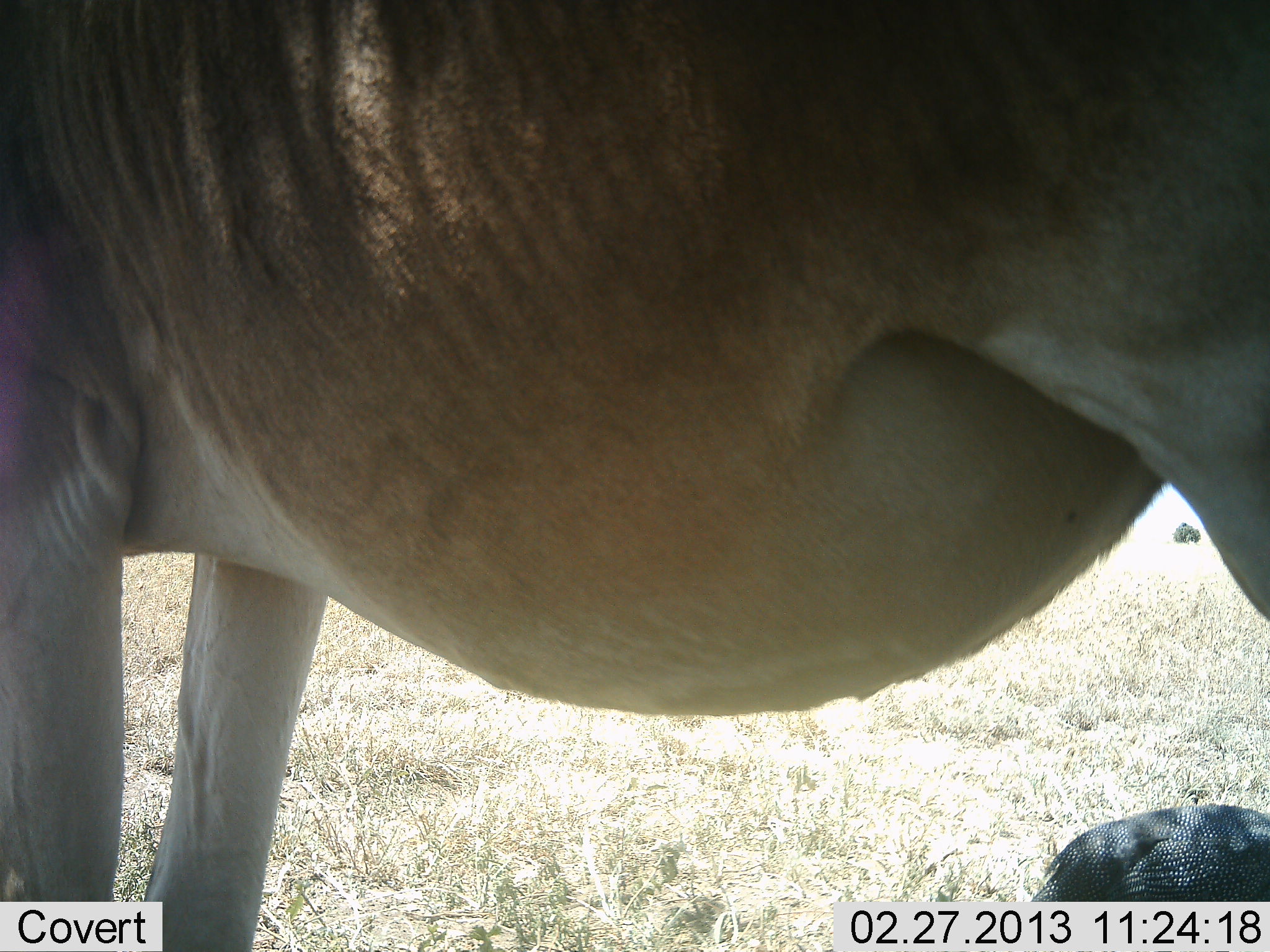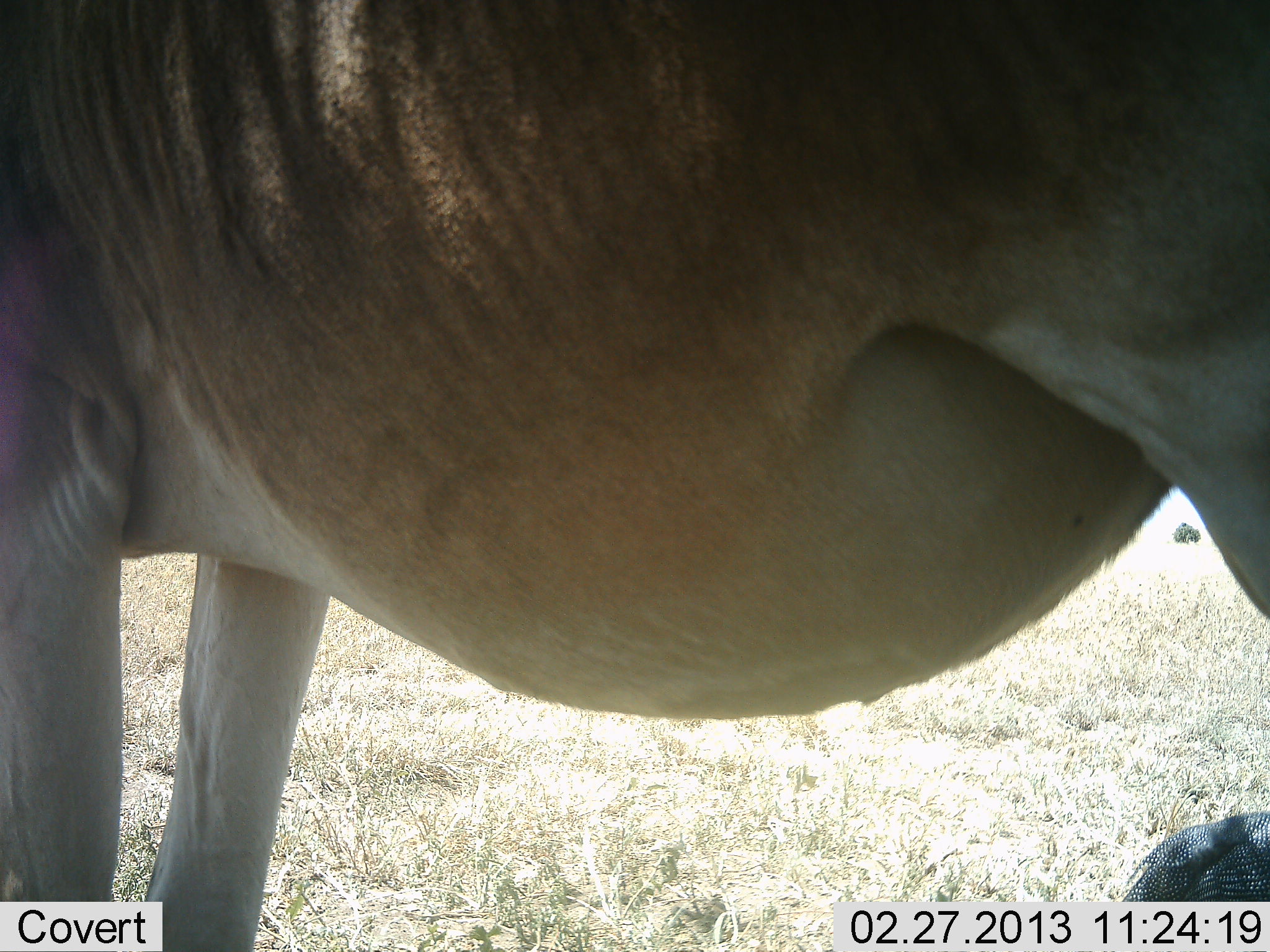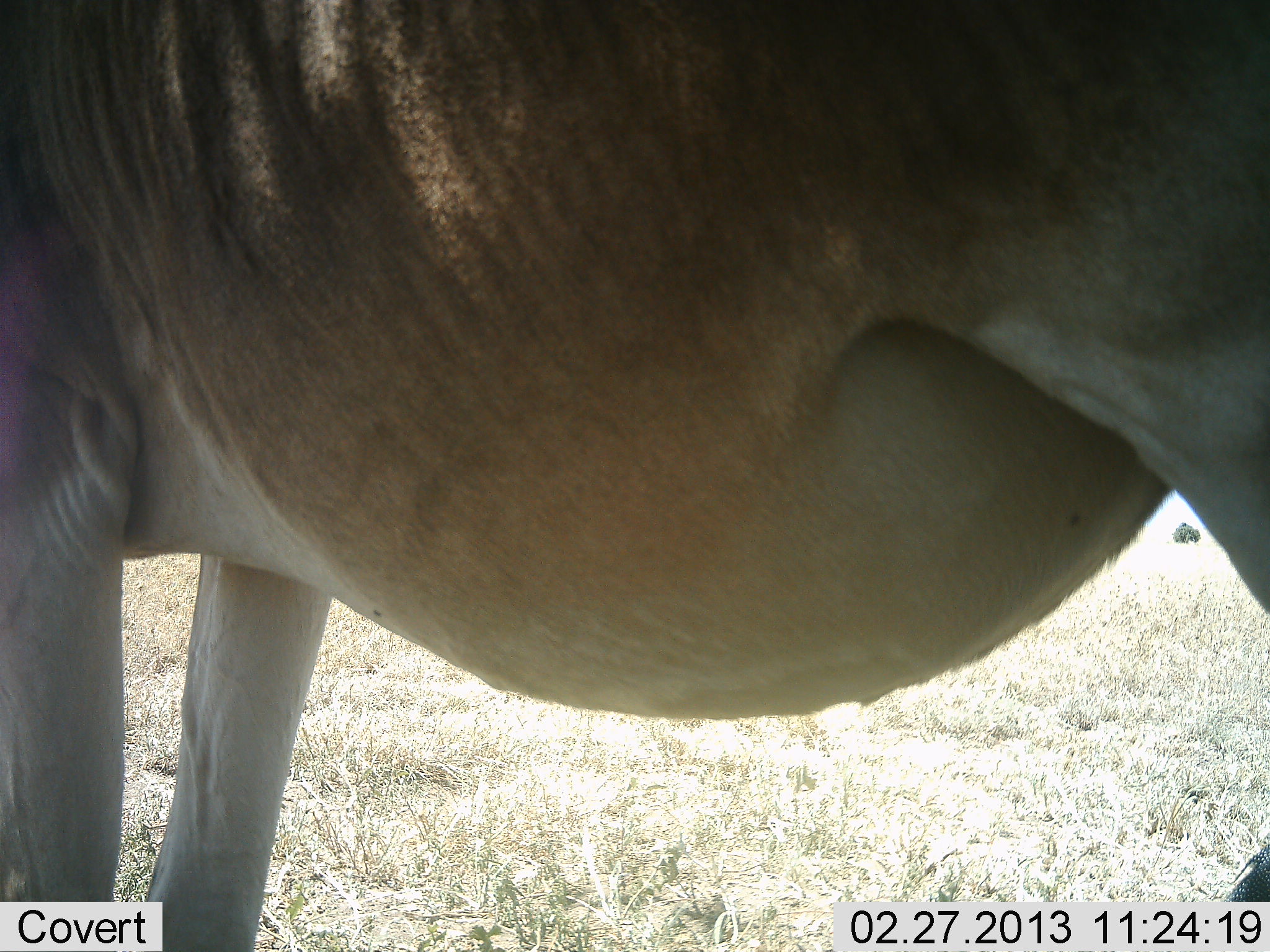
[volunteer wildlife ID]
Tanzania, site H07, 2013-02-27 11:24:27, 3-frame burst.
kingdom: Animalia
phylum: Chordata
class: Aves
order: Galliformes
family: Numididae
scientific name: Numididae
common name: guinea fowl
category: guineafowl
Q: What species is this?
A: Guineafowl (guinea fowl) (Numididae).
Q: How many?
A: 1.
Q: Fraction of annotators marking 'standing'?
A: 62%.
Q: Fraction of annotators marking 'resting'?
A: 8%.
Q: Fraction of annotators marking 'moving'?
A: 8%.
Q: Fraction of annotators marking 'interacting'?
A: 8%.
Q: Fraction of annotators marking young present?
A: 0%.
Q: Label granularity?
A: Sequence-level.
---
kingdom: Animalia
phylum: Chordata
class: Mammalia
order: Artiodactyla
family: Bovidae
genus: Alcelaphus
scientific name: Alcelaphus buselaphus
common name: hartebeest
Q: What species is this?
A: Hartebeest (Alcelaphus buselaphus).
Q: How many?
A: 1.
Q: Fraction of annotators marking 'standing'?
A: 91%.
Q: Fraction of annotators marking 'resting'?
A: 18%.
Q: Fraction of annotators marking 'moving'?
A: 0%.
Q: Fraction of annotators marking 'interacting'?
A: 0%.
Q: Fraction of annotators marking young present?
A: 0%.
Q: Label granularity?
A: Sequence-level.